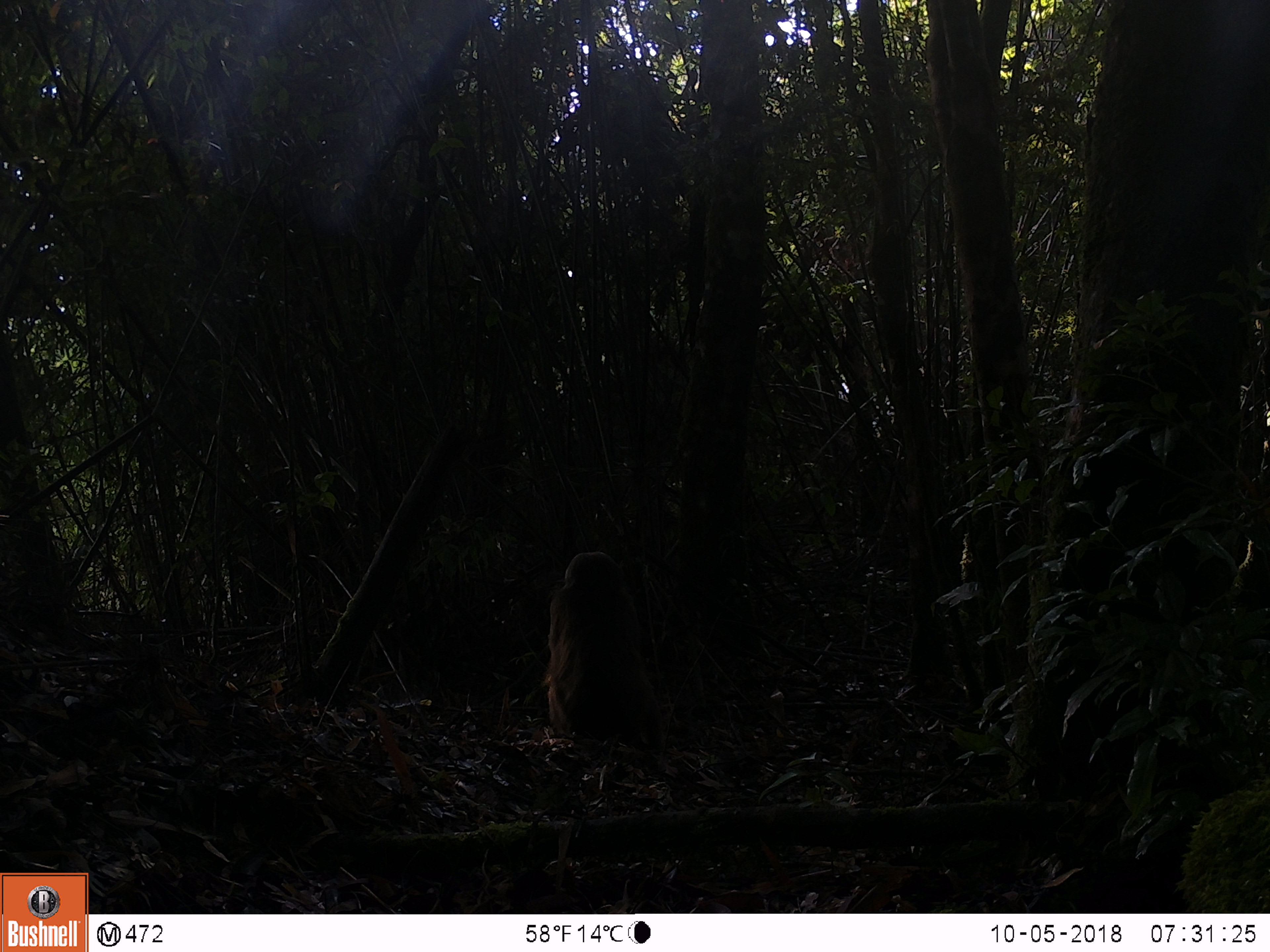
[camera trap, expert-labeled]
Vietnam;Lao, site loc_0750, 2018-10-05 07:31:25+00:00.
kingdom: Animalia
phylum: Chordata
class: Mammalia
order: Primates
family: Cercopithecidae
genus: Macaca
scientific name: Macaca arctoides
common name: stump-tailed macaque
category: stump tailed macaque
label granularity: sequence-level